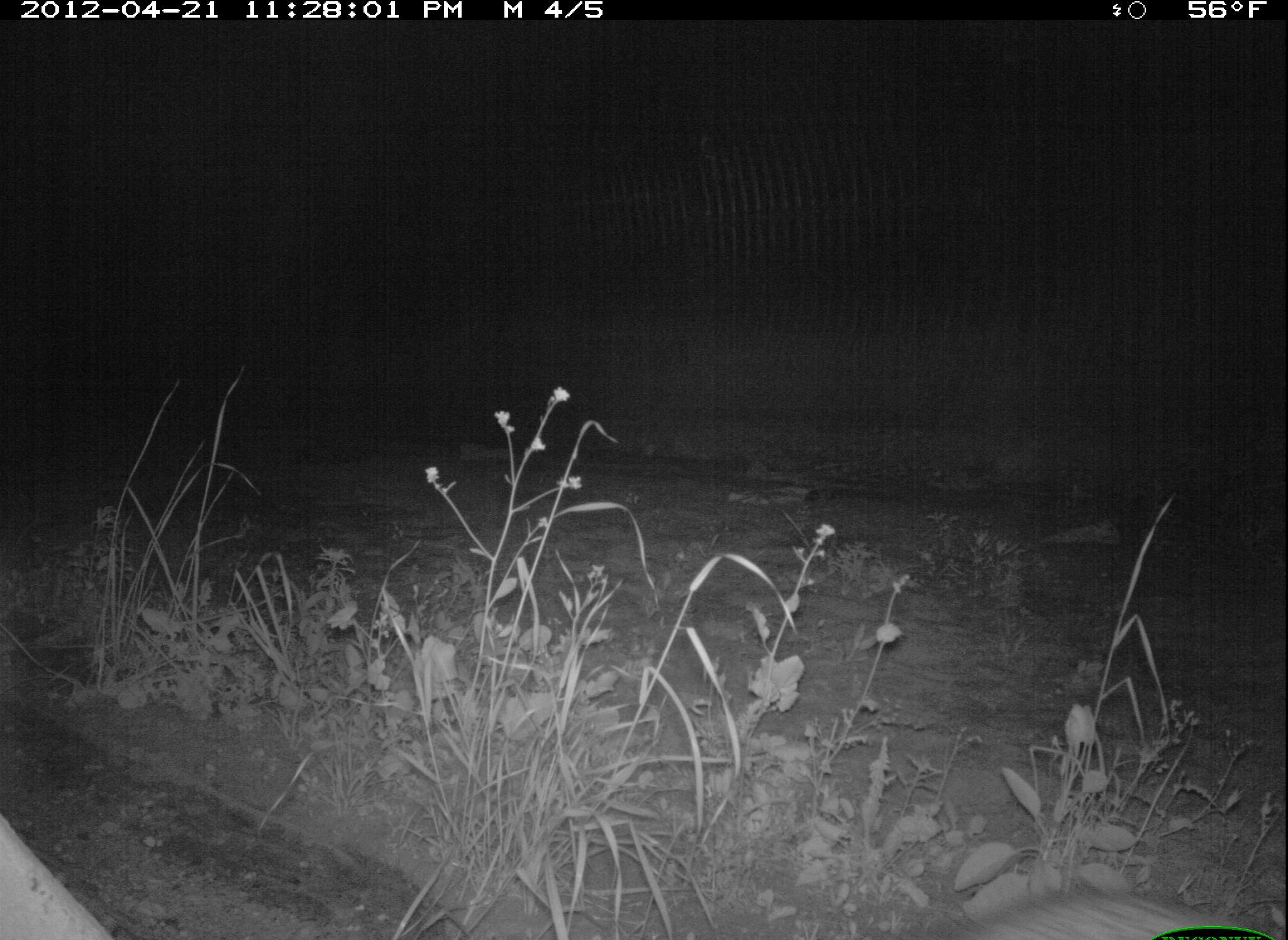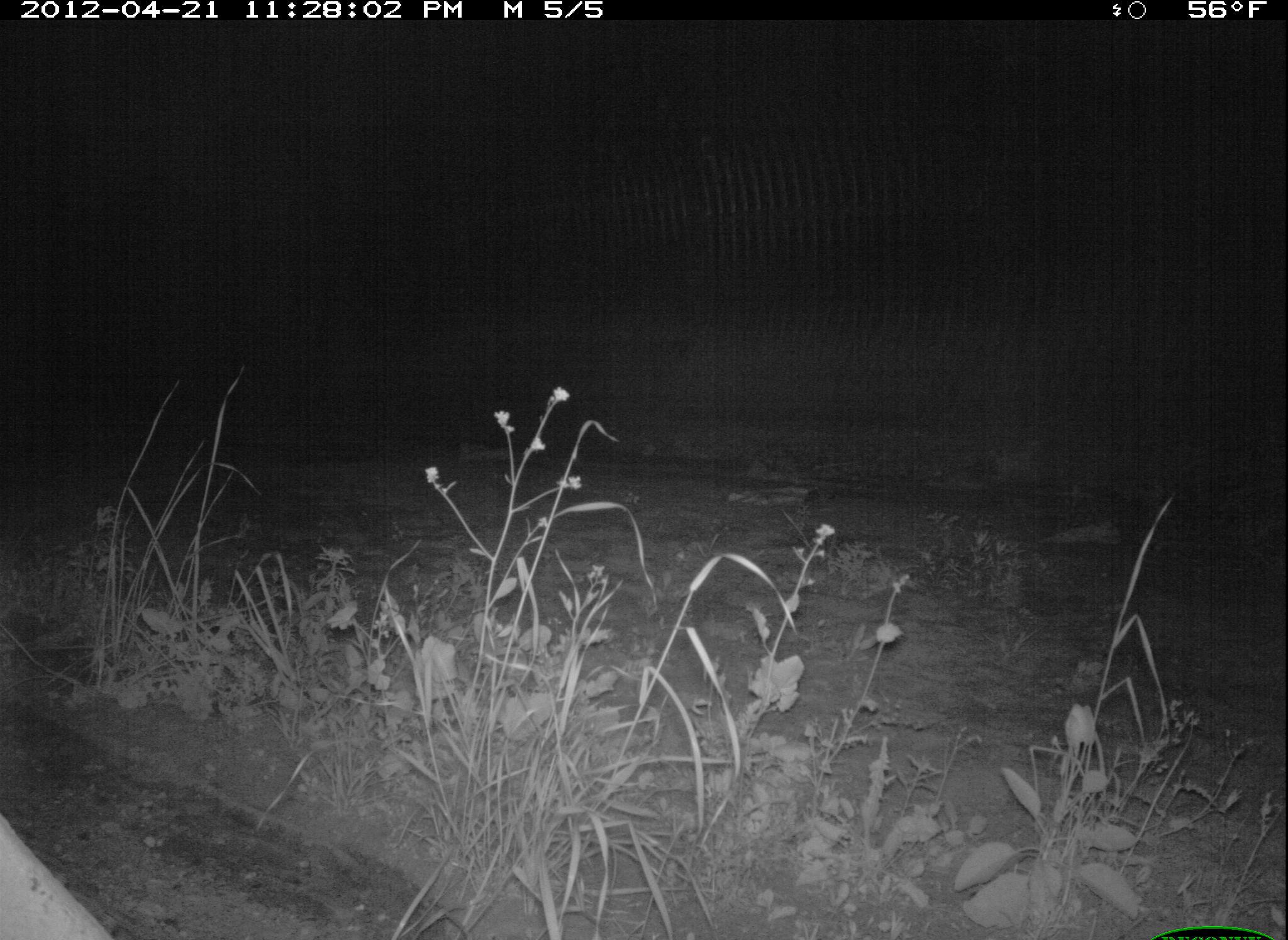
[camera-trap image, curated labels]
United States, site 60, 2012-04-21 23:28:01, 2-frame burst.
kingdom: Animalia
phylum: Chordata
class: Mammalia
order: Carnivora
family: Procyonidae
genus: Procyon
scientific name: Procyon lotor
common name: raccoon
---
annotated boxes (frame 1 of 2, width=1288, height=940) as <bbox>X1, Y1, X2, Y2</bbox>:
raccoon: <bbox>902, 891, 1288, 940</bbox>